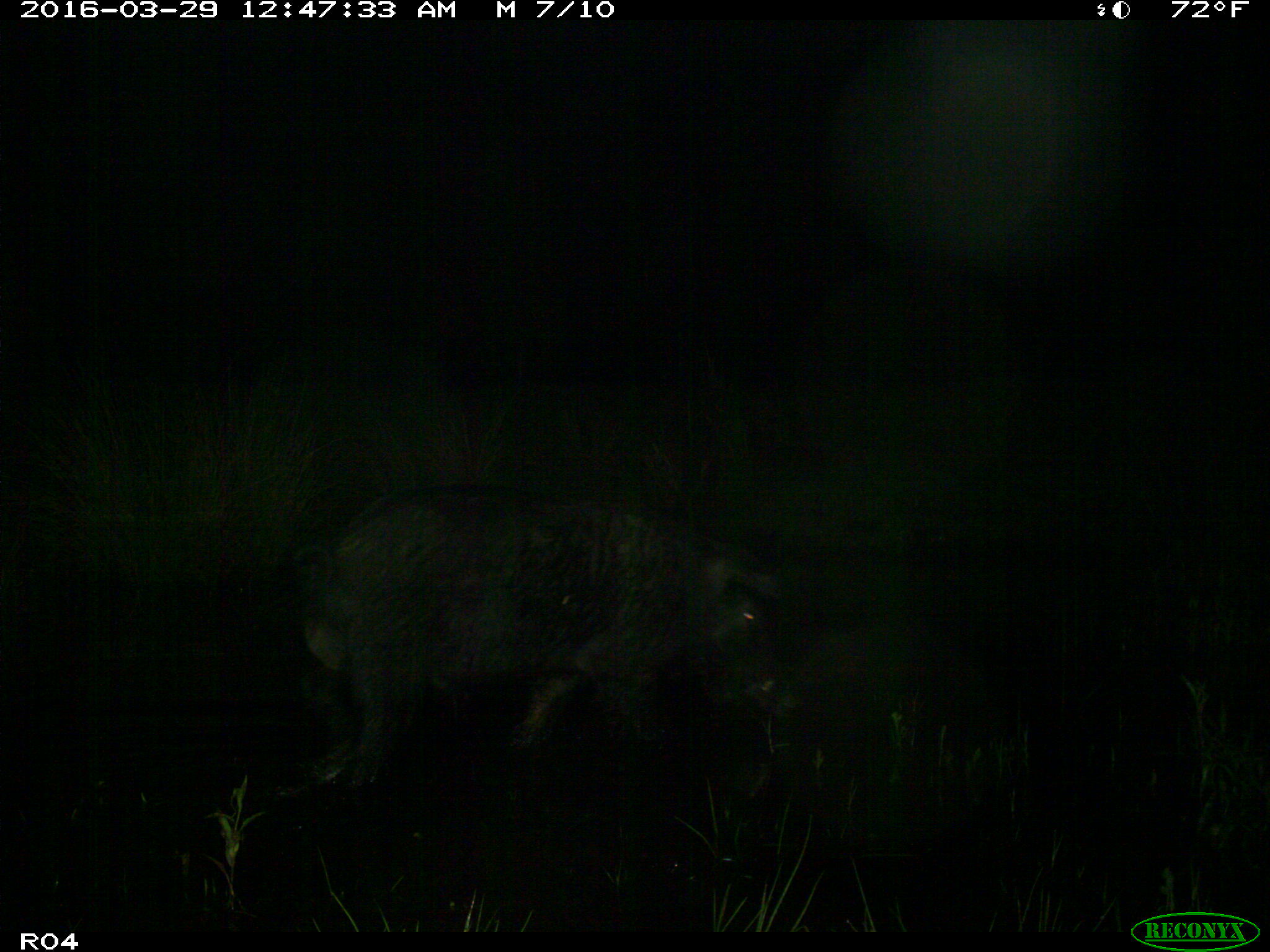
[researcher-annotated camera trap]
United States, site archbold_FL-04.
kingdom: Animalia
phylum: Chordata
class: Mammalia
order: Artiodactyla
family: Suidae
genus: Sus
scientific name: Sus scrofa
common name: wild boar